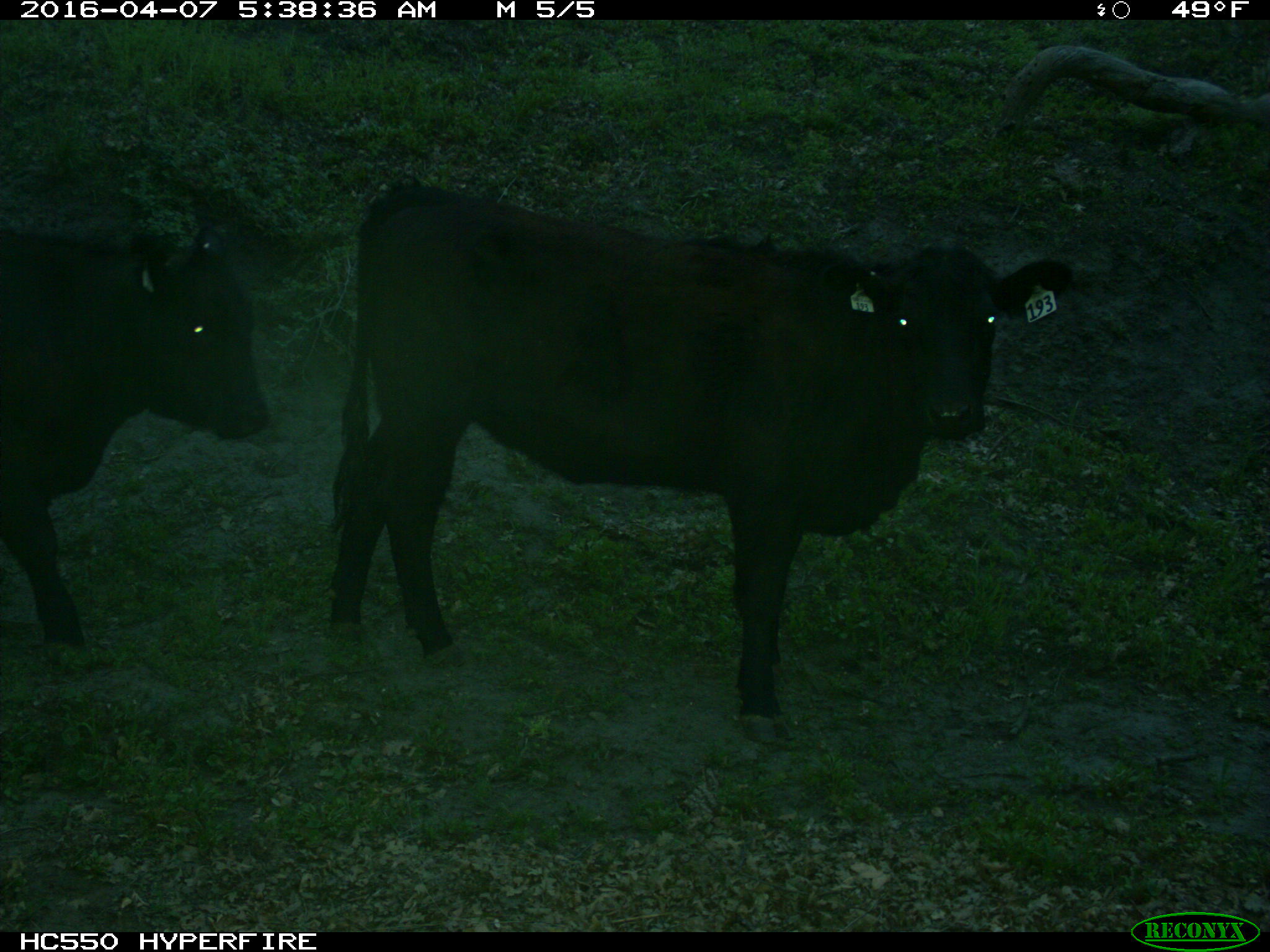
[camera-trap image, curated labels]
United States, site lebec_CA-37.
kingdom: Animalia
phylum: Chordata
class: Mammalia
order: Artiodactyla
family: Bovidae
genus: Bos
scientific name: Bos taurus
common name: domestic cow